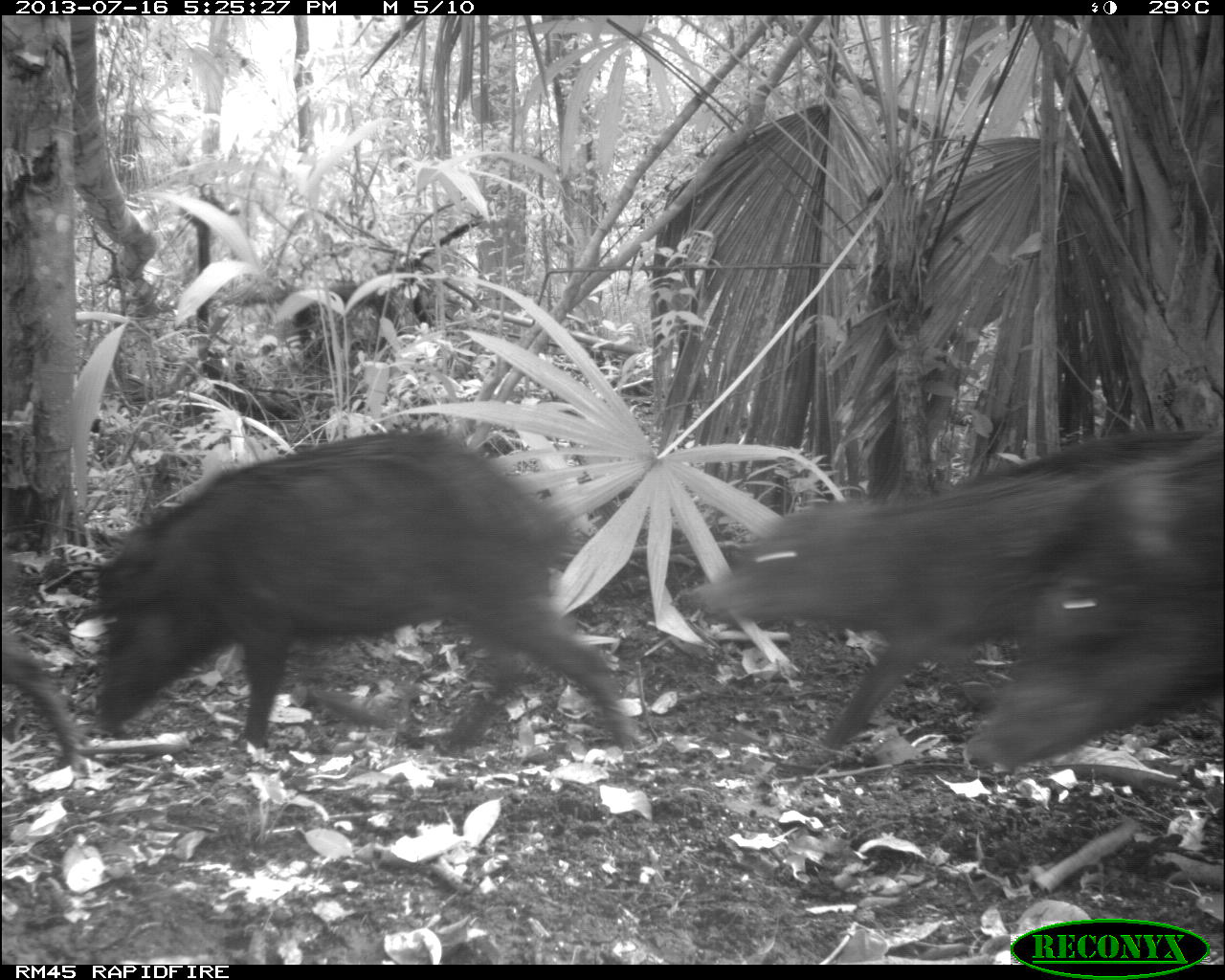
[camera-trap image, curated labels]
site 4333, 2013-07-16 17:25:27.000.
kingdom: Animalia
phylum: Chordata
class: Mammalia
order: Artiodactyla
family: Tayassuidae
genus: Tayassu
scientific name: Tayassu pecari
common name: white-lipped peccary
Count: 3.